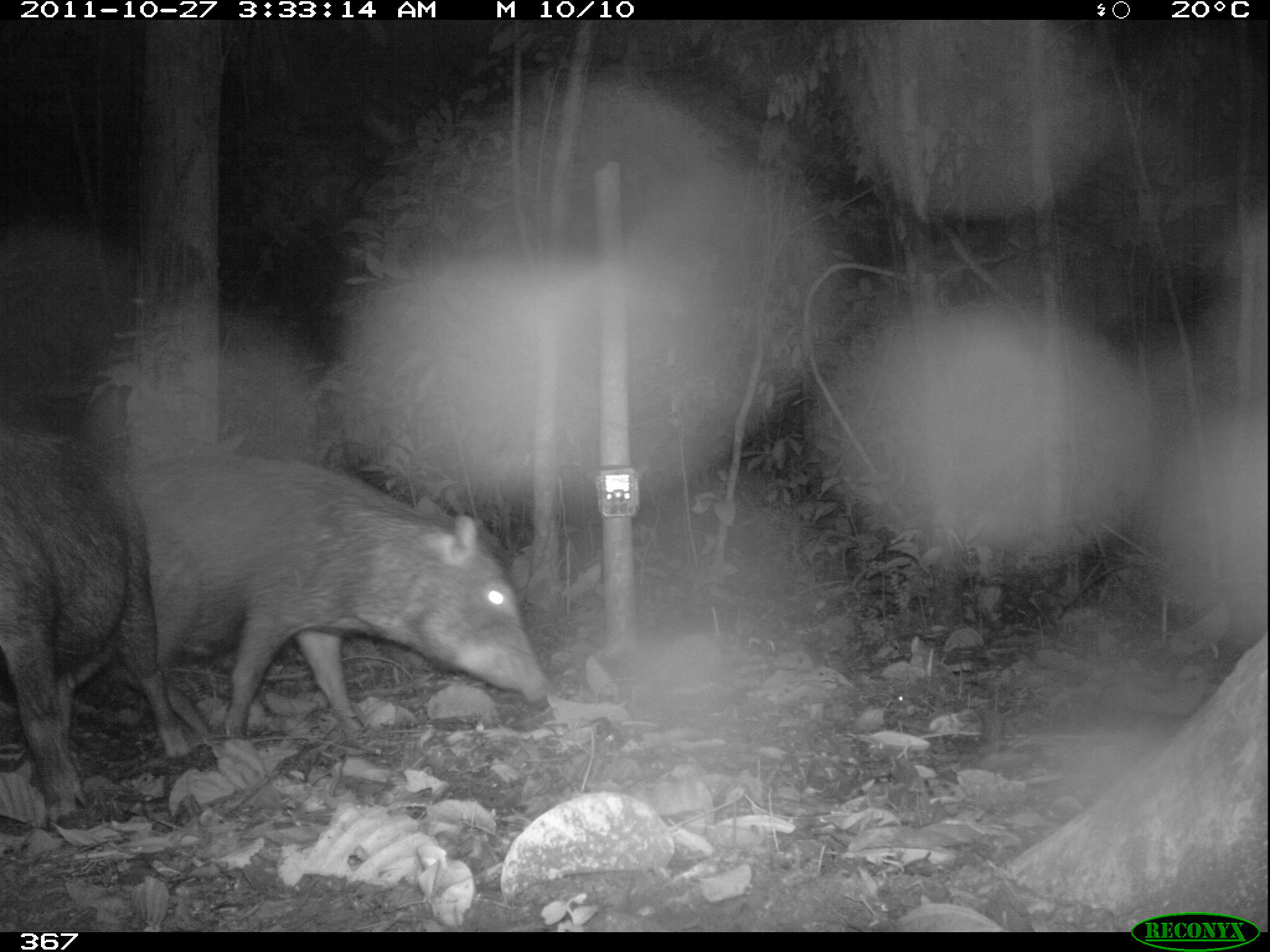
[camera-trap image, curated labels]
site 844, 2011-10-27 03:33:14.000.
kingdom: Animalia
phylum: Chordata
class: Mammalia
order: Artiodactyla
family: Tayassuidae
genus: Tayassu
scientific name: Tayassu pecari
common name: white-lipped peccary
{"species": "Tayassu pecari (white-lipped peccary)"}